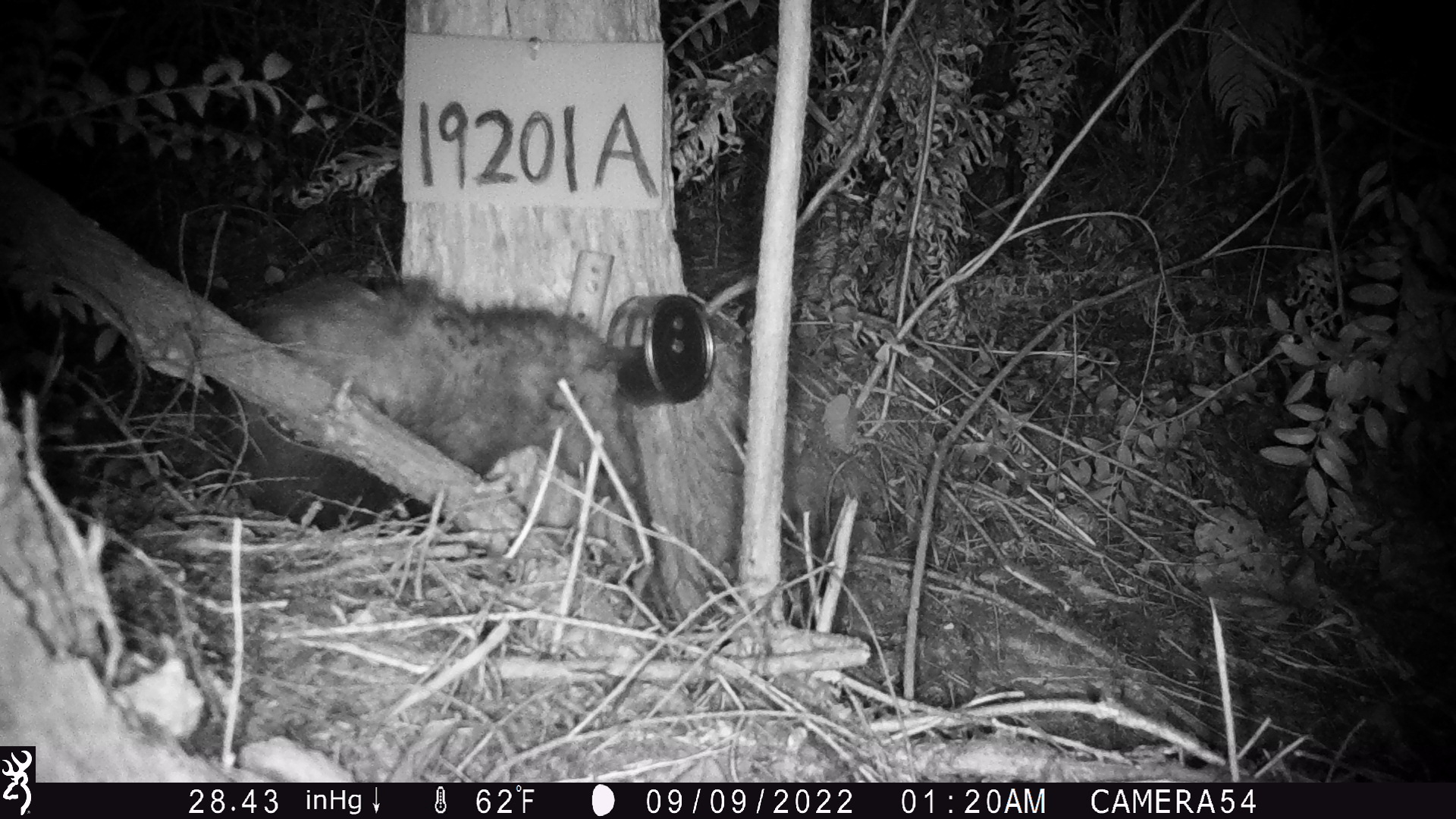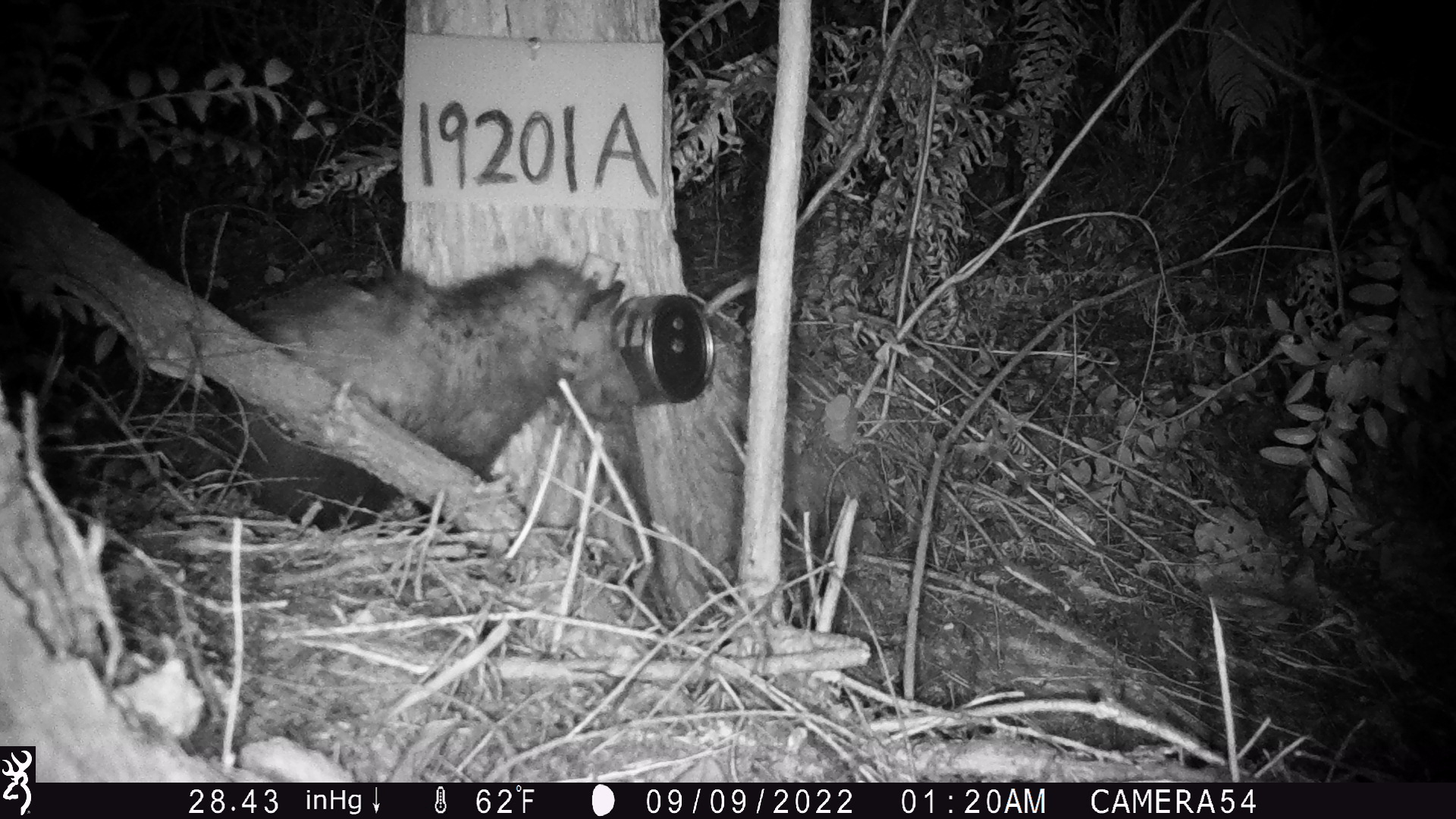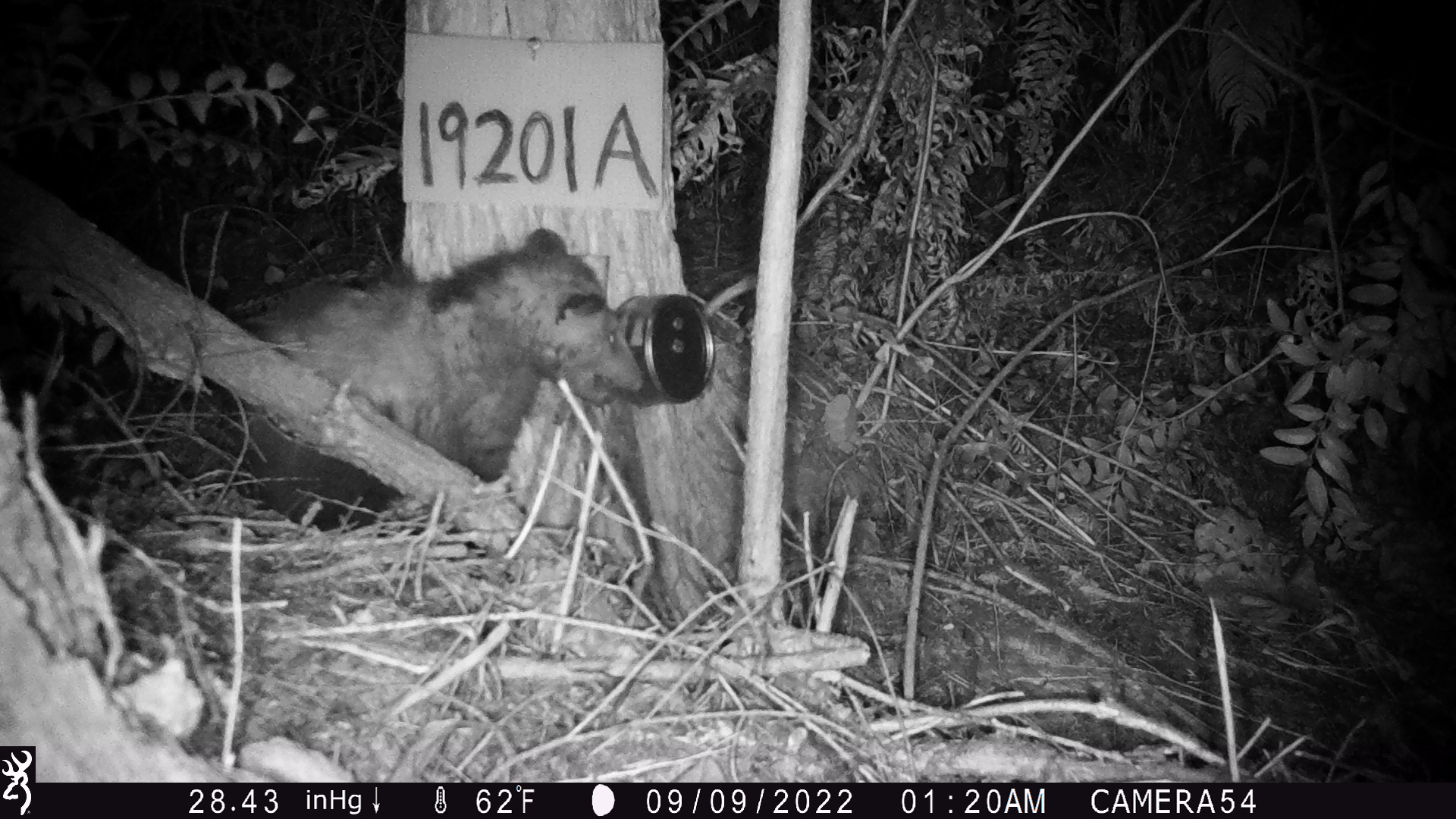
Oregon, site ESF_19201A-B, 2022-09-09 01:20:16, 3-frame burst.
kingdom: Animalia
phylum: Chordata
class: Mammalia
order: Didelphimorphia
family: Didelphidae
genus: Didelphis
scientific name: Didelphis virginiana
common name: virginia opossum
Virginia opossum (Didelphis virginiana).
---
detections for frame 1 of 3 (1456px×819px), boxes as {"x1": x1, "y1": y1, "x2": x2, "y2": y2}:
virginia opossum: {"x1": 202, "y1": 247, "x2": 683, "y2": 593}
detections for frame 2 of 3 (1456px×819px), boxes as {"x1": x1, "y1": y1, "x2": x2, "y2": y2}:
virginia opossum: {"x1": 210, "y1": 215, "x2": 652, "y2": 529}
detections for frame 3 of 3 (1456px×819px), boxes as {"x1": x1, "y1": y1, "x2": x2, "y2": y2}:
virginia opossum: {"x1": 198, "y1": 223, "x2": 648, "y2": 543}